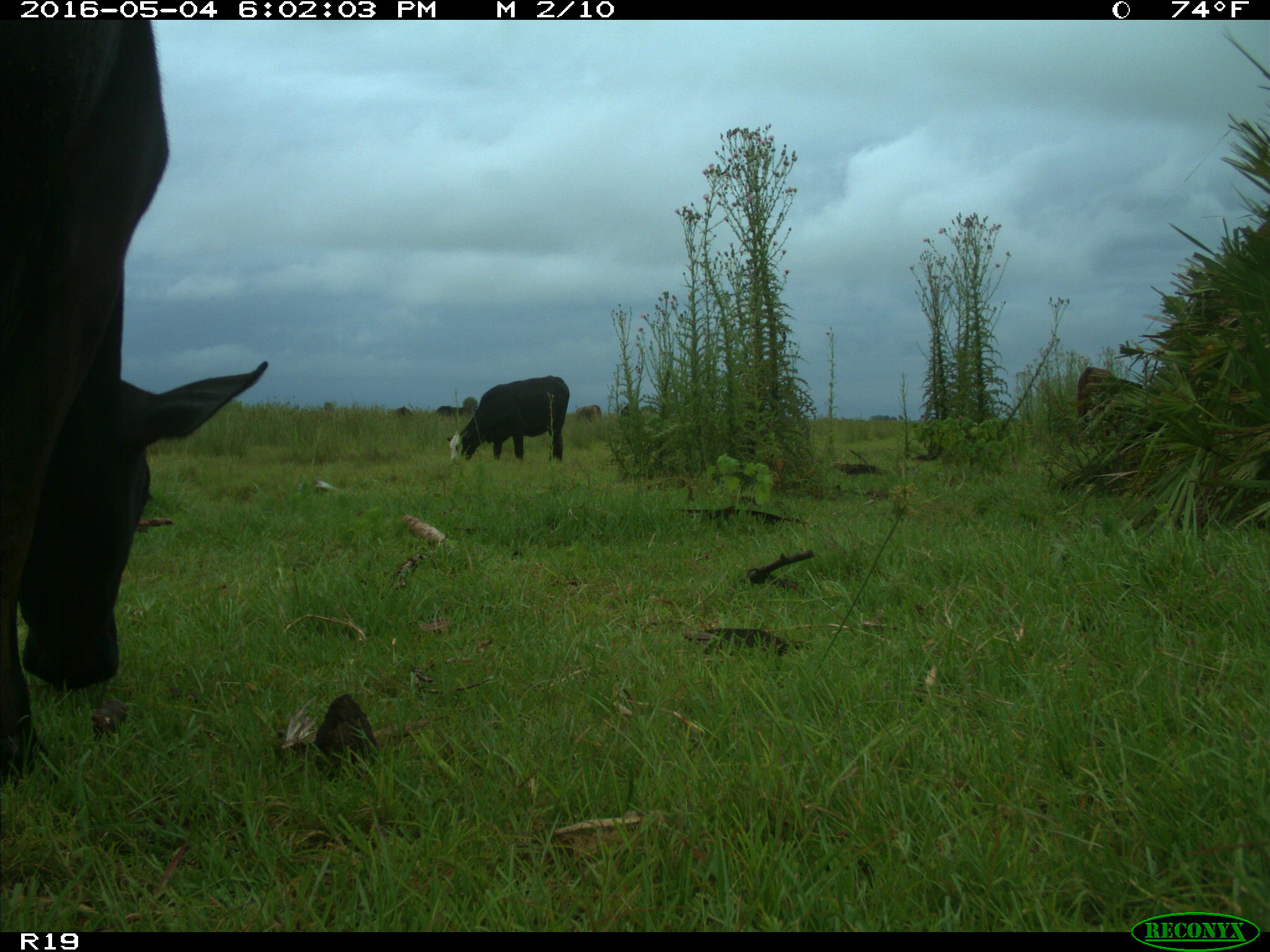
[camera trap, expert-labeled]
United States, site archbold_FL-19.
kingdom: Animalia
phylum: Chordata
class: Mammalia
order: Artiodactyla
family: Bovidae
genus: Bos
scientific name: Bos taurus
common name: domestic cow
Bos taurus (domestic cow).